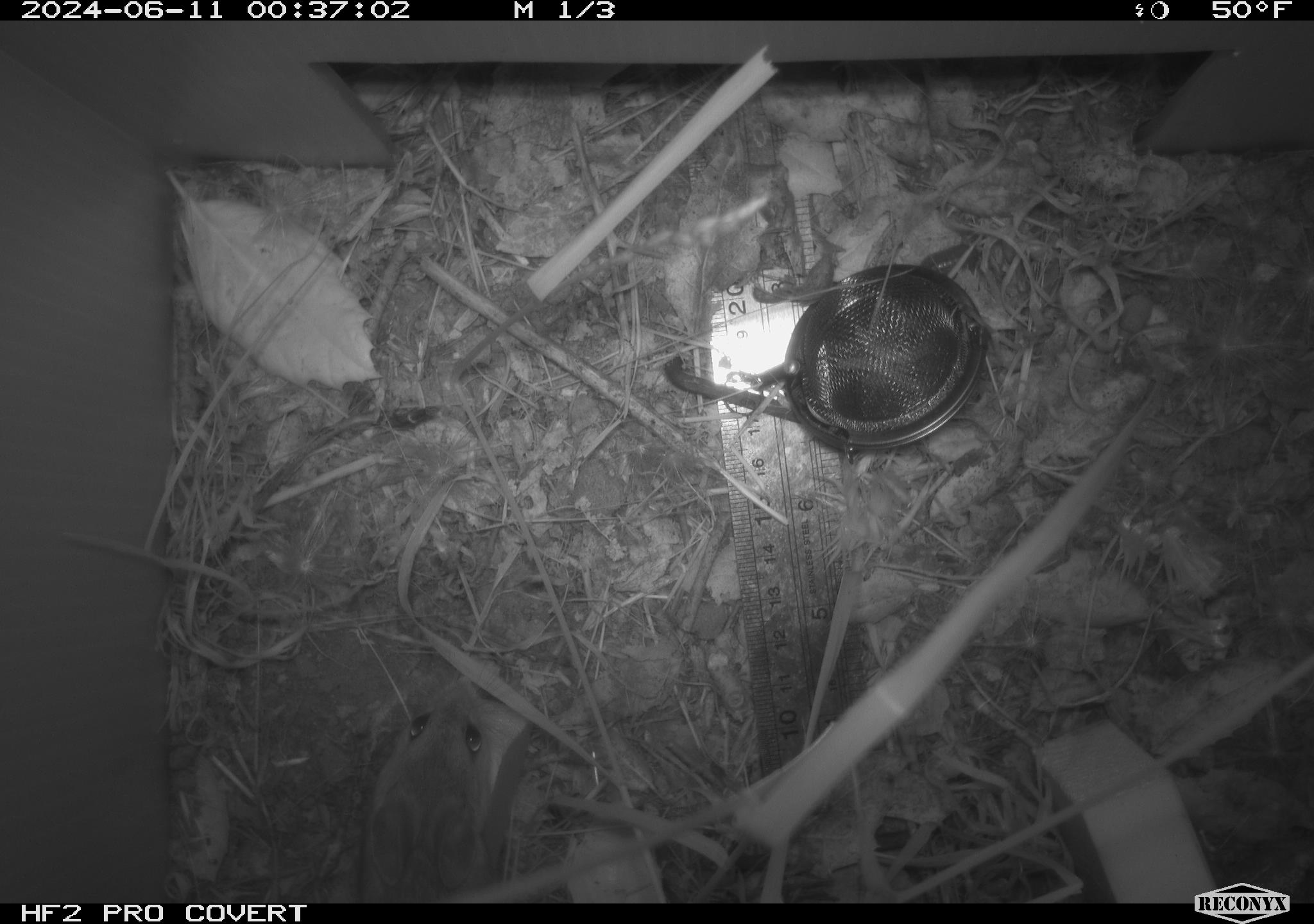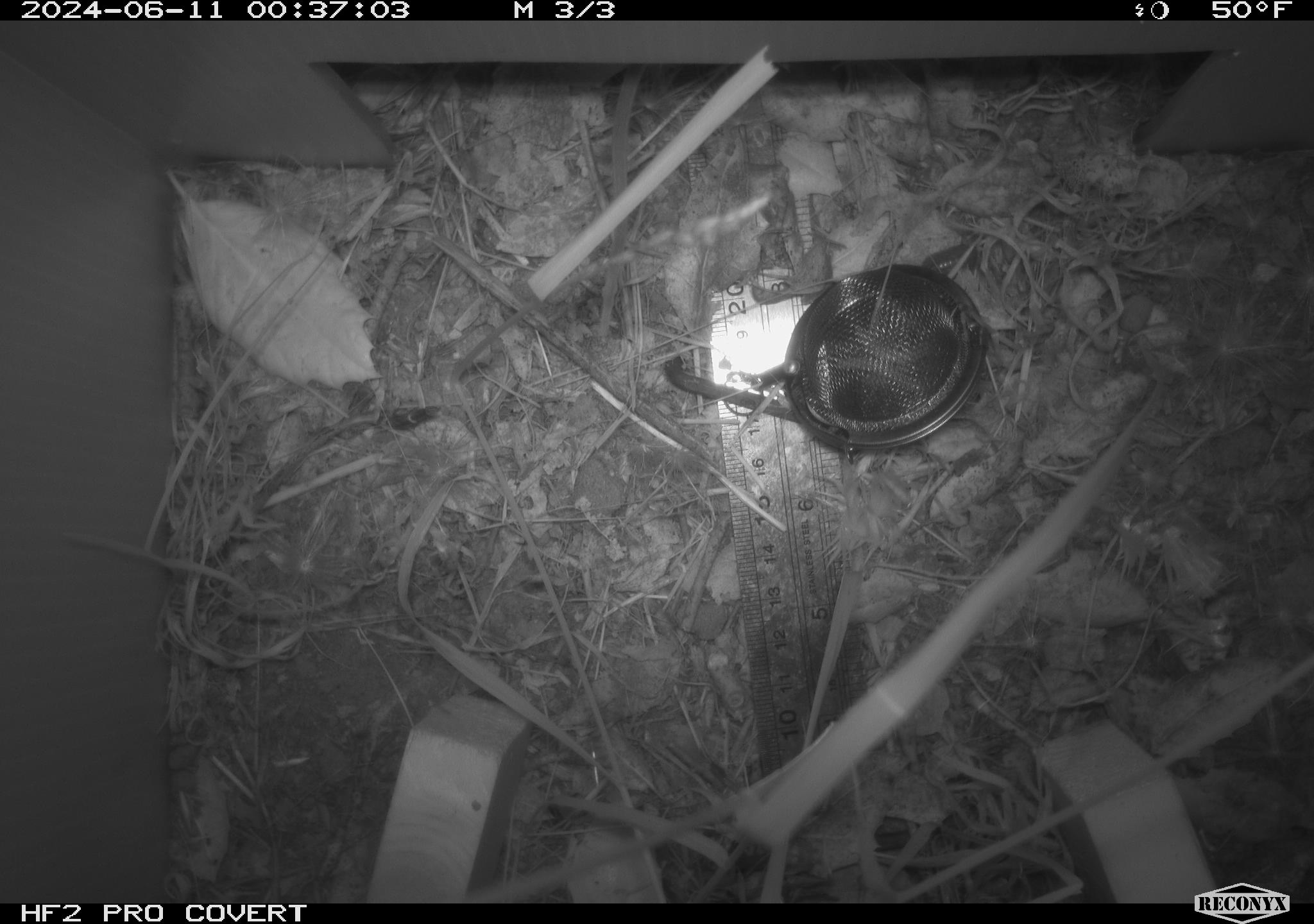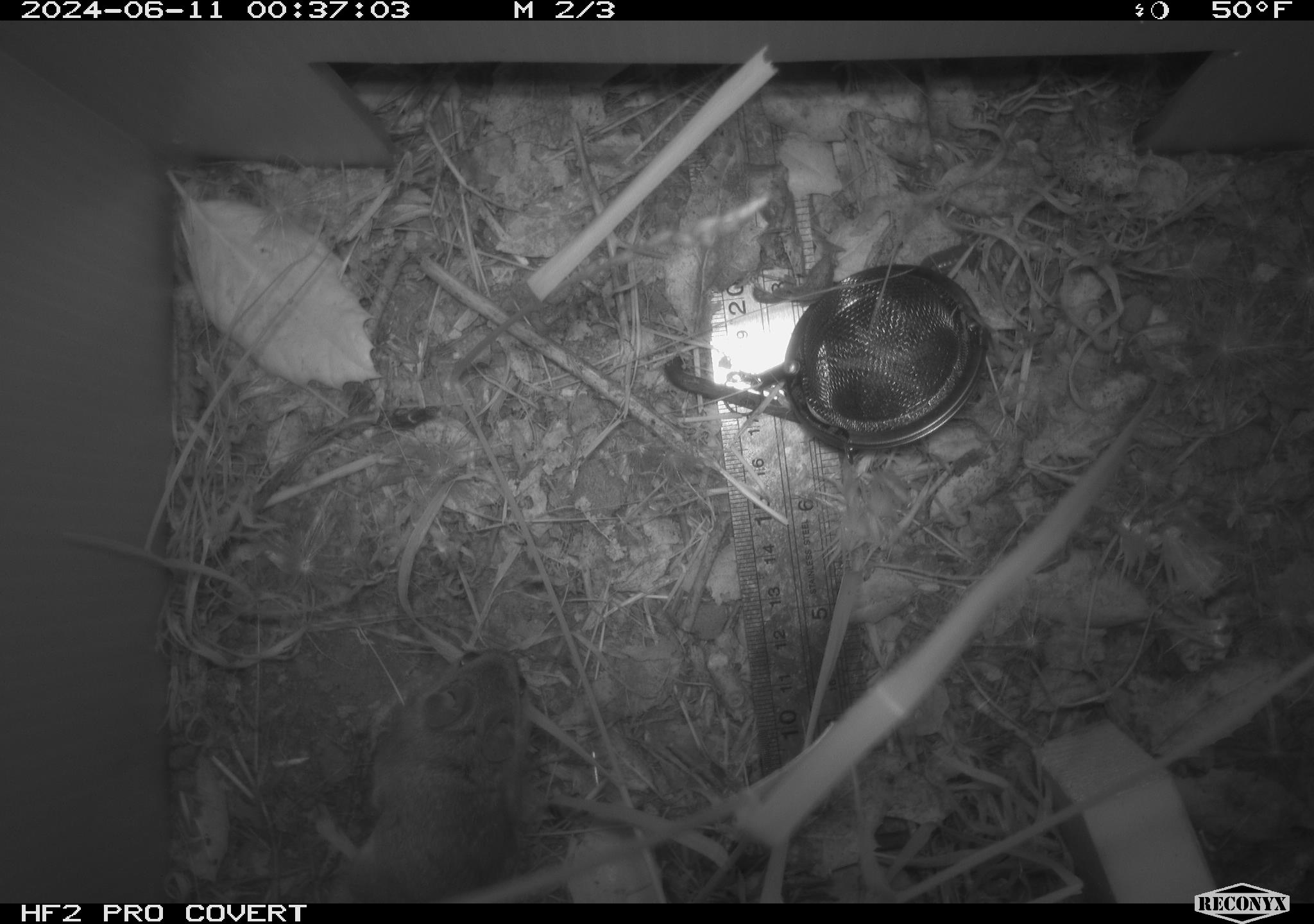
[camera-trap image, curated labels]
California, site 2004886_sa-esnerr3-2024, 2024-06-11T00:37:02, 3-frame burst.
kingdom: Animalia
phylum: Chordata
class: Mammalia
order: Rodentia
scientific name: Rodentia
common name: rodent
Rodent (Rodentia).